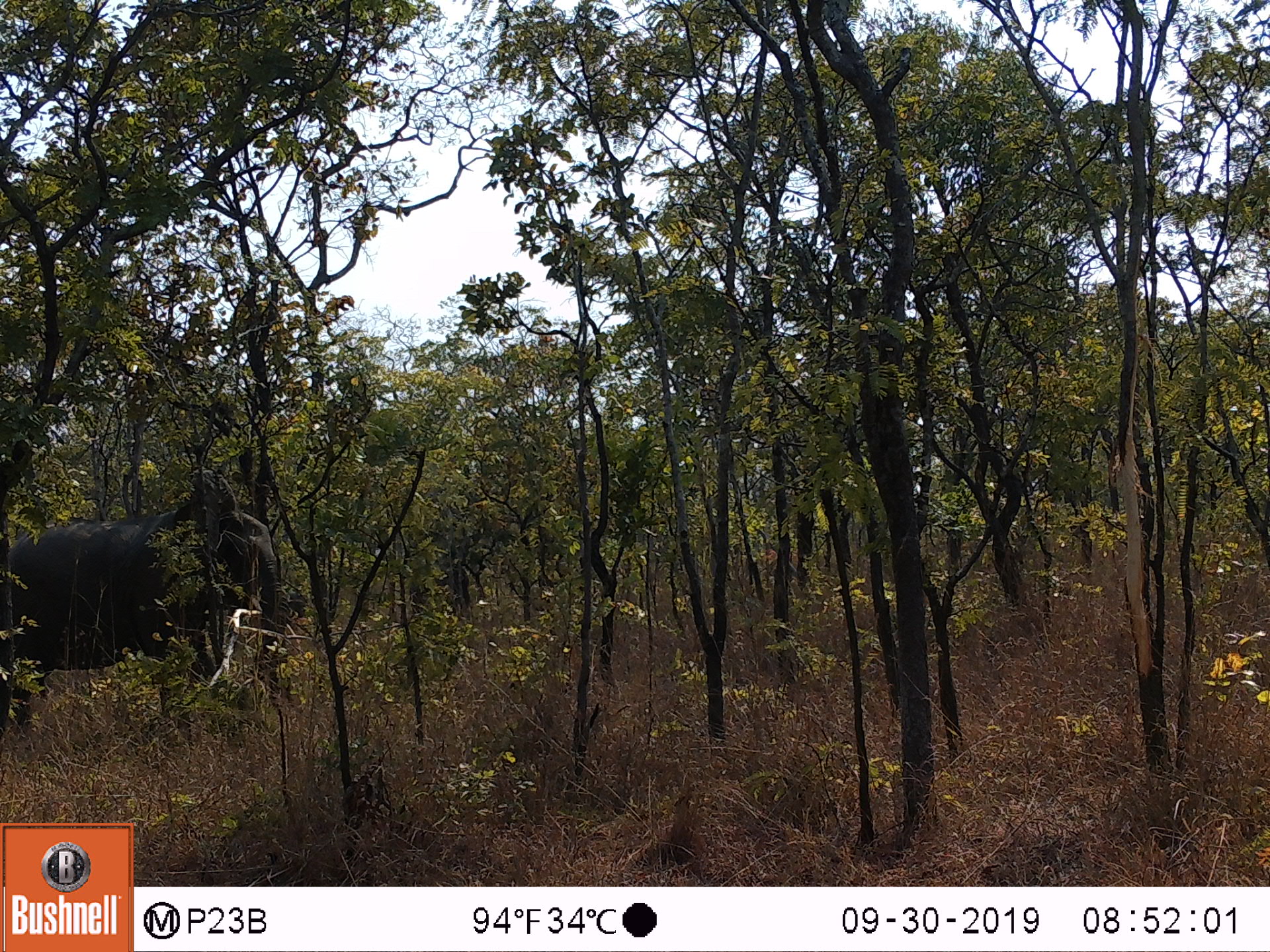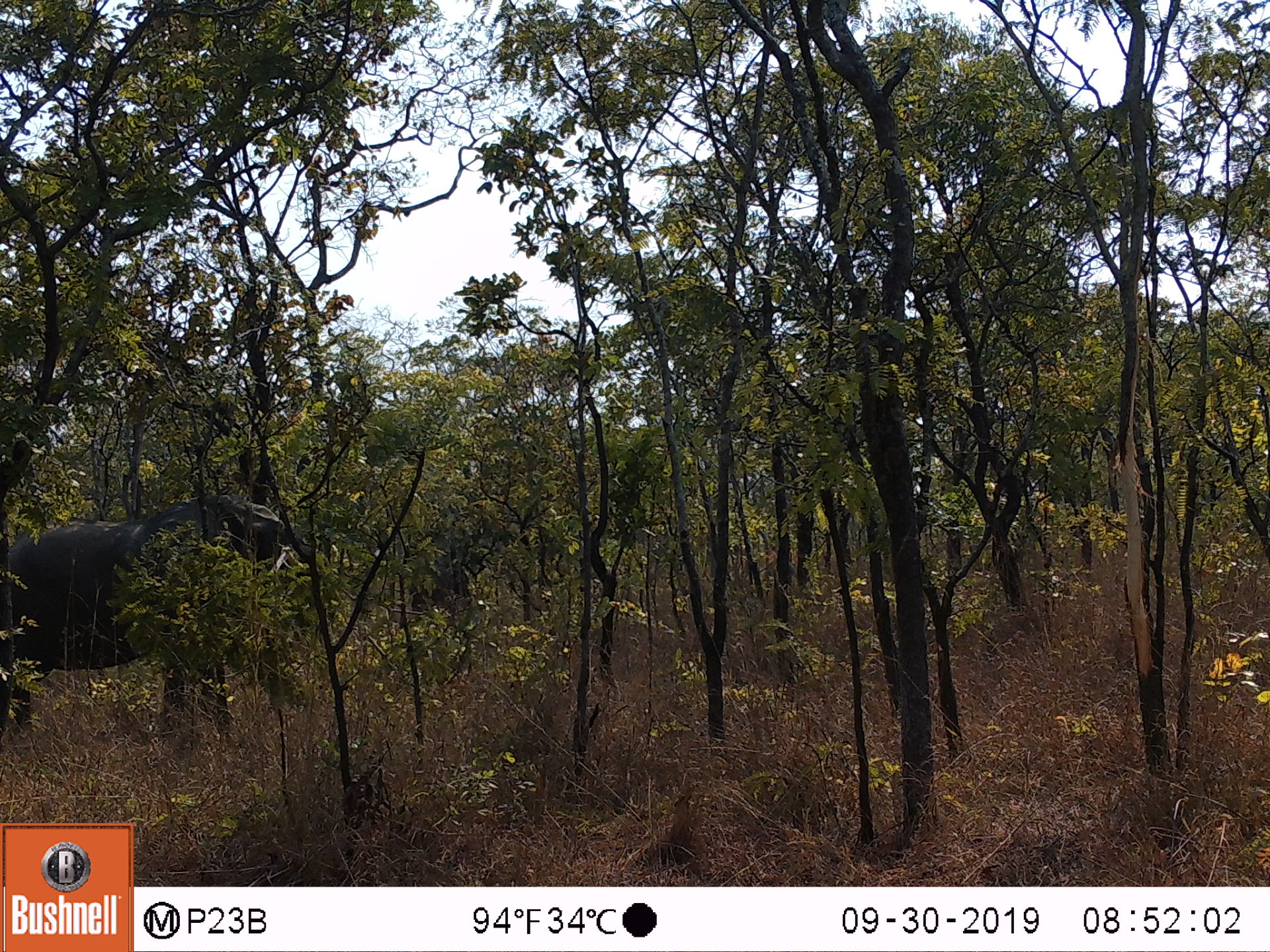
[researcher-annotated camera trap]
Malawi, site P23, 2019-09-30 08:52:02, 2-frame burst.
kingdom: Animalia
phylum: Chordata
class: Mammalia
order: Proboscidea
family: Elephantidae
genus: Loxodonta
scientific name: Loxodonta africana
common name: african savanna elephant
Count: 1.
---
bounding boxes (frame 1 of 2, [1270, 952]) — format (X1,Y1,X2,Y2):
african savanna elephant: (8,473,292,739)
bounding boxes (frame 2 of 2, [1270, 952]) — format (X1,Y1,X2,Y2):
african savanna elephant: (2,498,300,732)